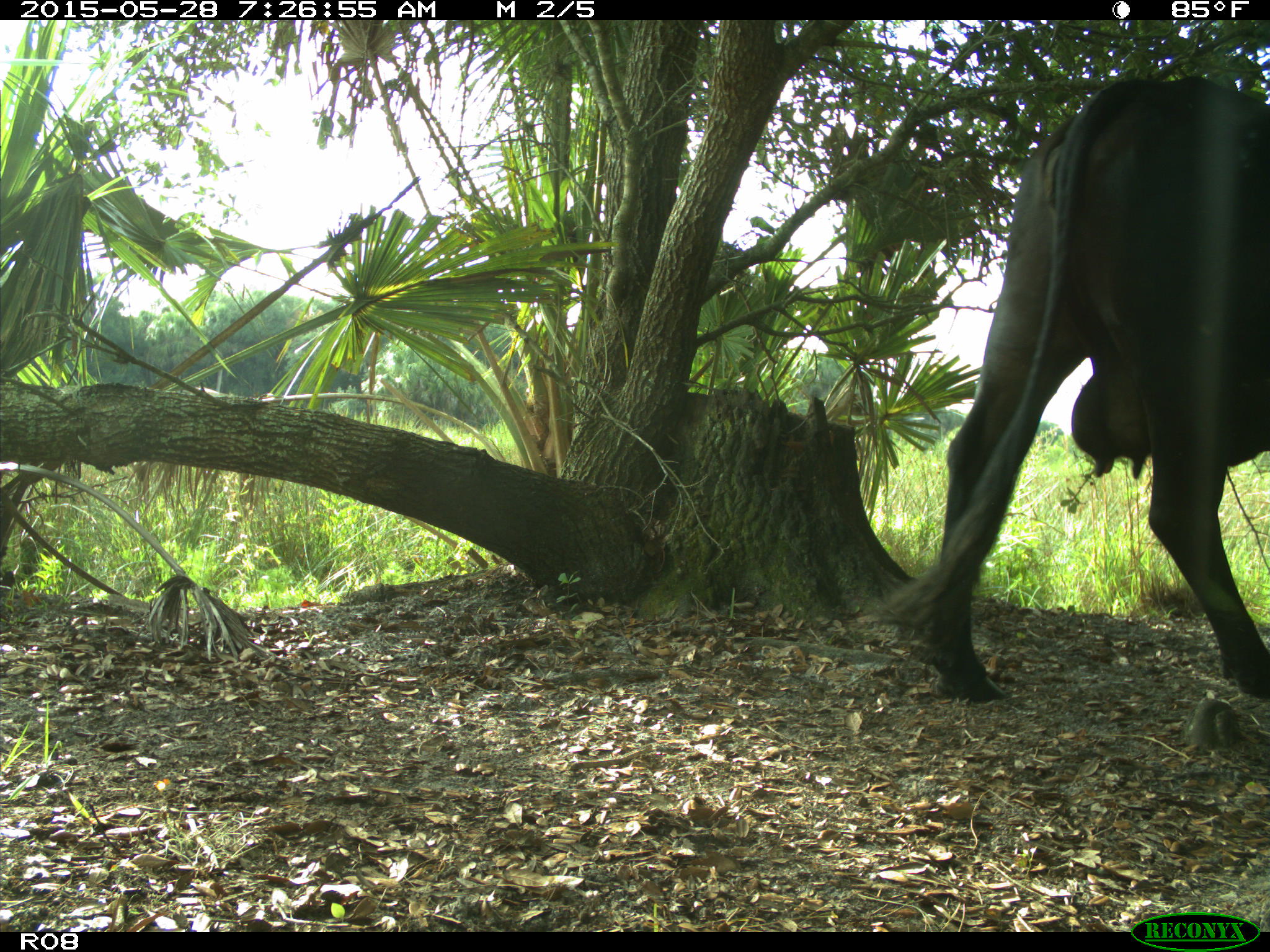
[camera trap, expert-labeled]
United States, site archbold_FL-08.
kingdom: Animalia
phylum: Chordata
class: Mammalia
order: Artiodactyla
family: Bovidae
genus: Bos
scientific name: Bos taurus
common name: domestic cow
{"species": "Bos taurus (domestic cow)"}